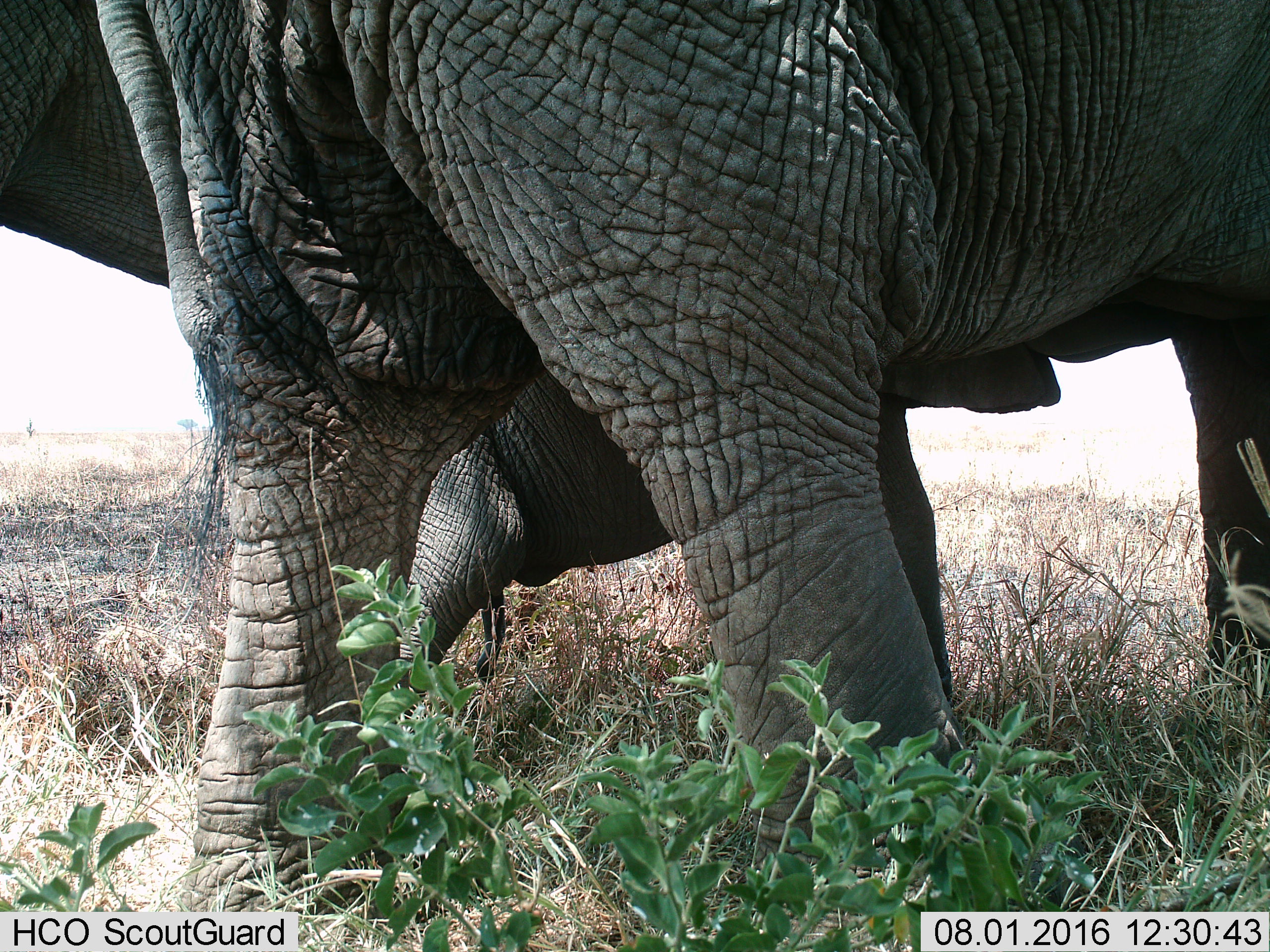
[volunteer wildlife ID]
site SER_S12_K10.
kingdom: Animalia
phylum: Chordata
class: Mammalia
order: Proboscidea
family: Elephantidae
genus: Loxodonta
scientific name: Loxodonta africana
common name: african bush elephant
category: elephant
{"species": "elephant (african bush elephant) (Loxodonta africana)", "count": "2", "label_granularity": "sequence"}